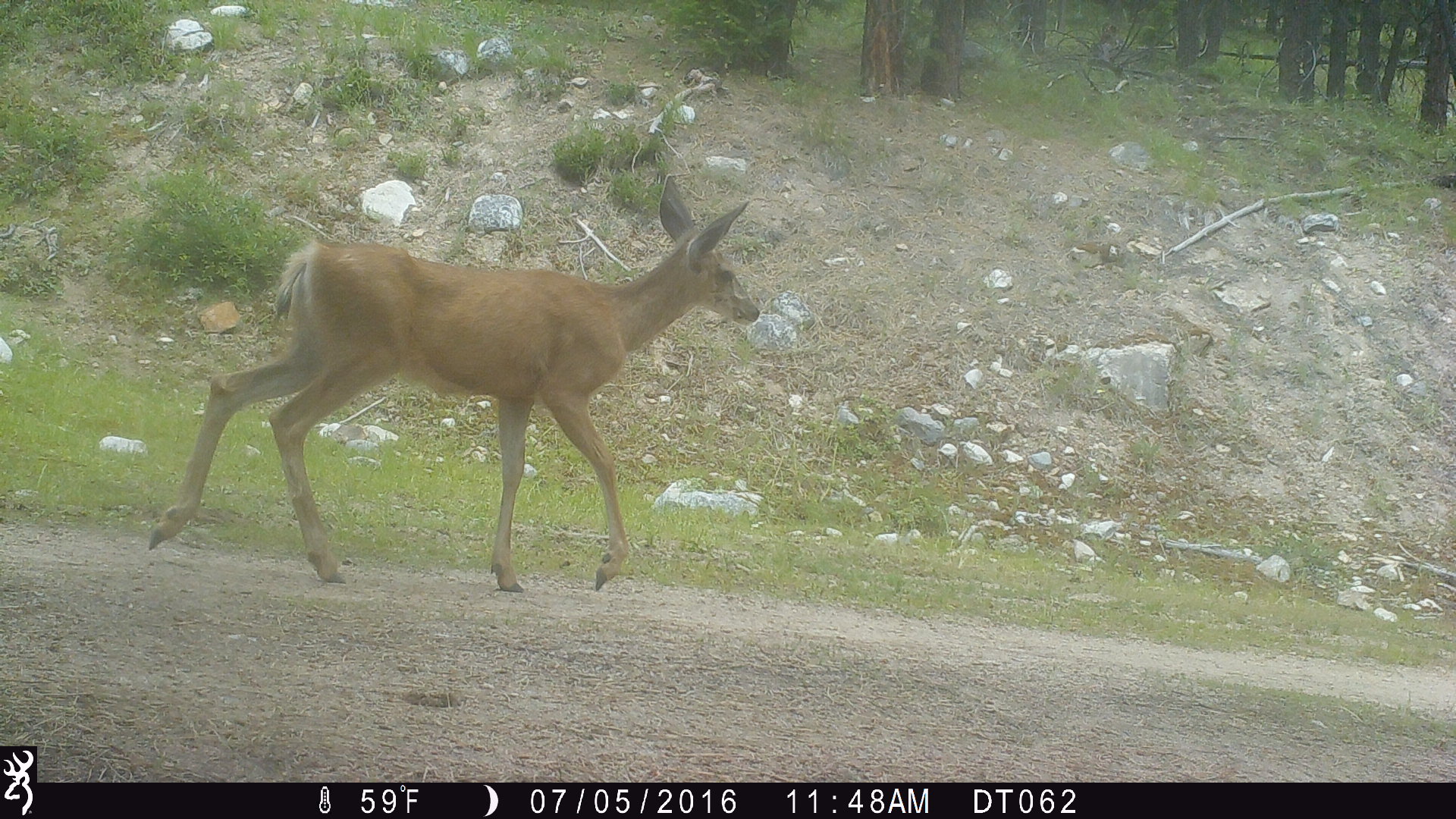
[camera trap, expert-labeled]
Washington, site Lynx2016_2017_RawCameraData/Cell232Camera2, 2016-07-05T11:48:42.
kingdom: Animalia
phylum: Chordata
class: Mammalia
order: Artiodactyla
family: Cervidae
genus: Odocoileus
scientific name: Odocoileus hemionus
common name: mule deer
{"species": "Odocoileus hemionus (mule deer)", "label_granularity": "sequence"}